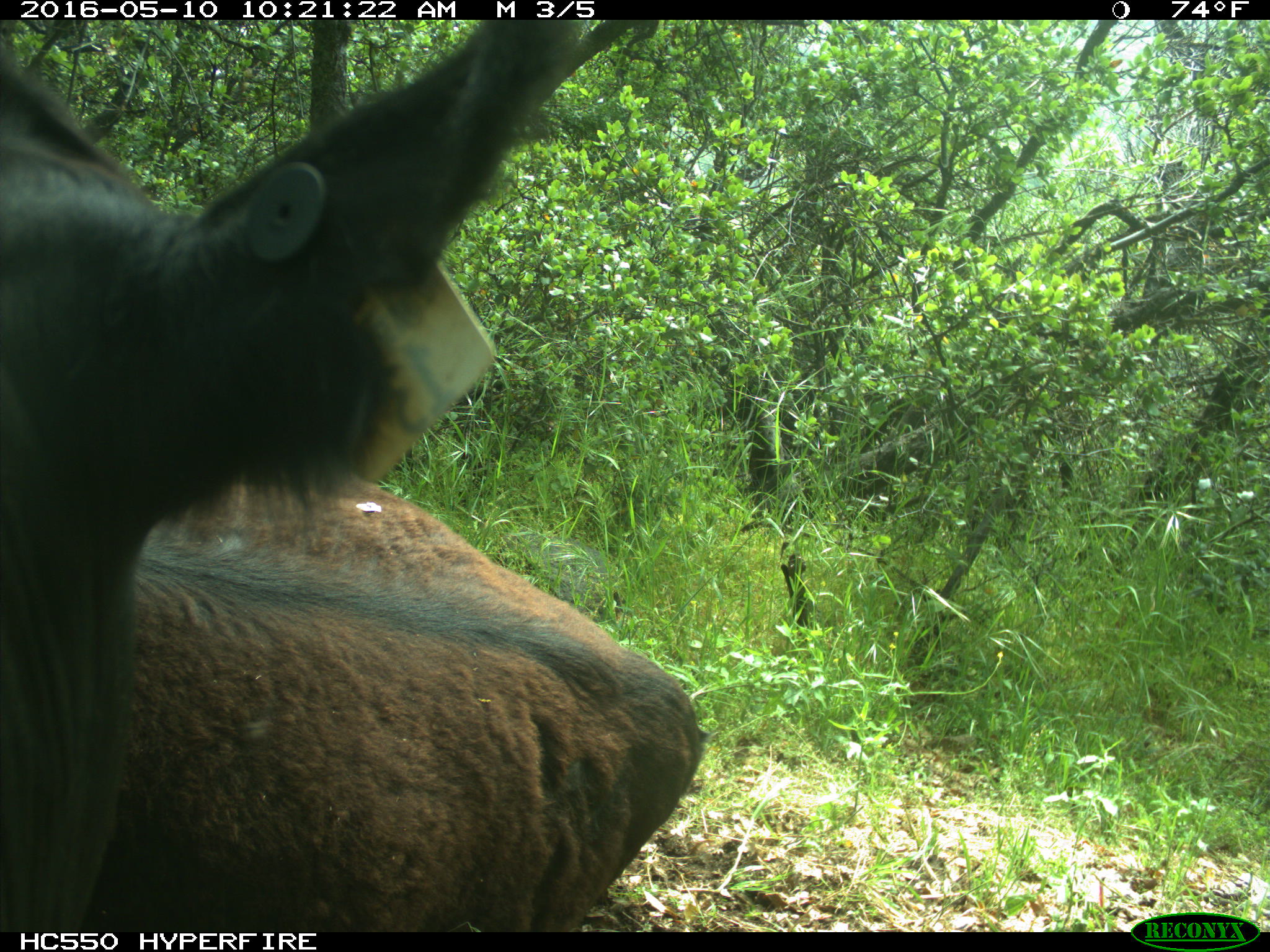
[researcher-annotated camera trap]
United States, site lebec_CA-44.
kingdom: Animalia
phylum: Chordata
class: Mammalia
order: Artiodactyla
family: Bovidae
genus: Bos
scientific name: Bos taurus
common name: domestic cow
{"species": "Bos taurus (domestic cow)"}